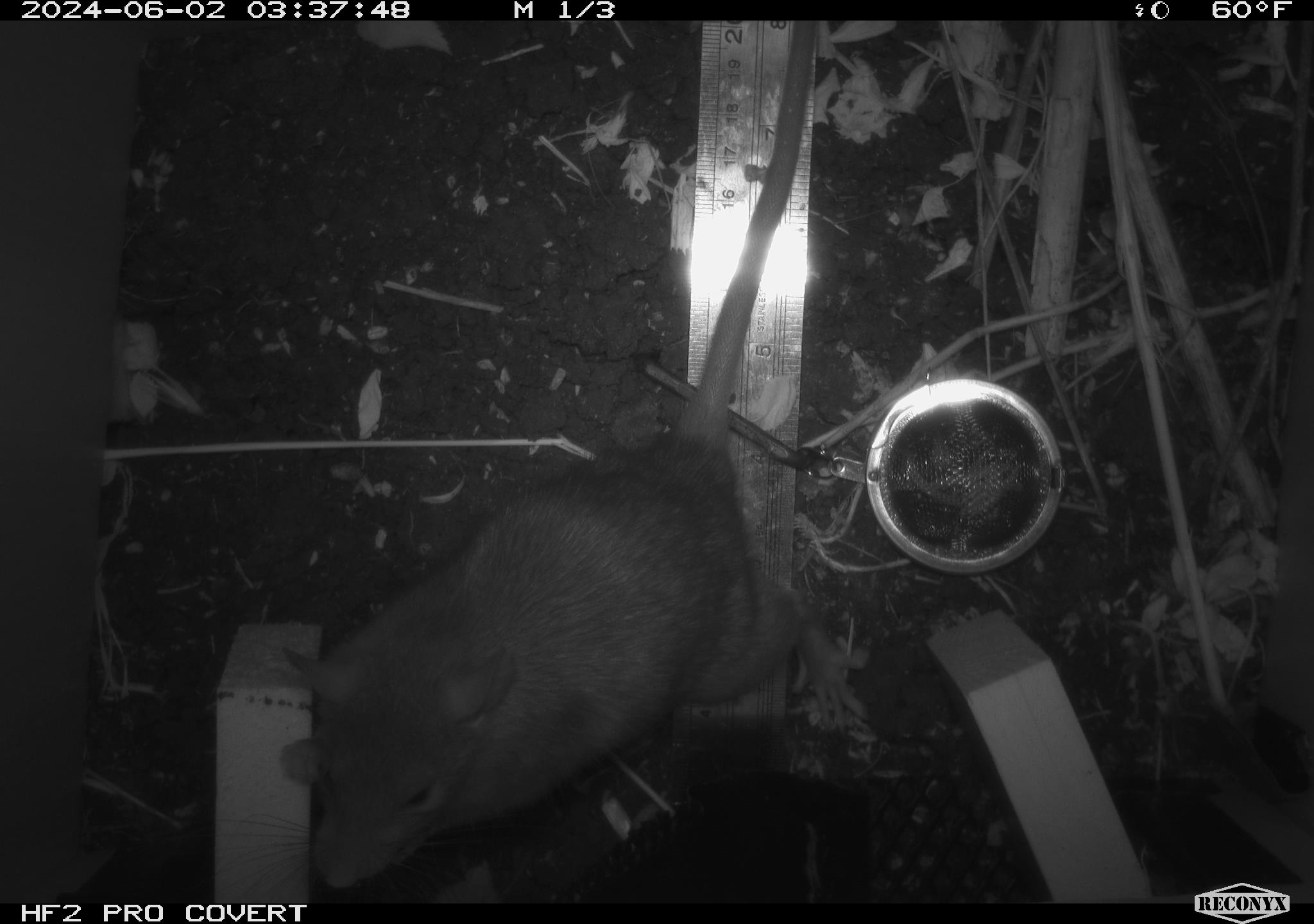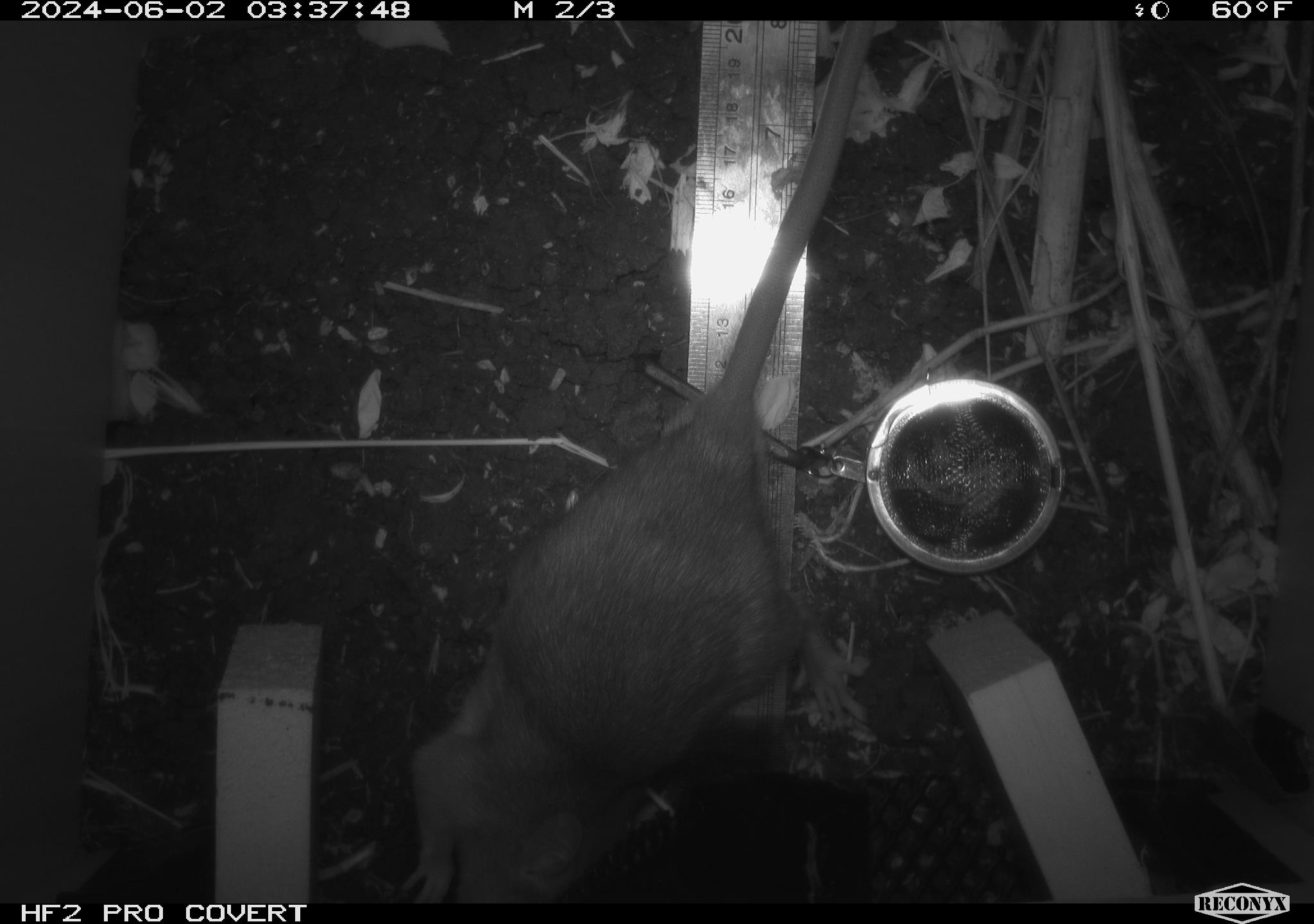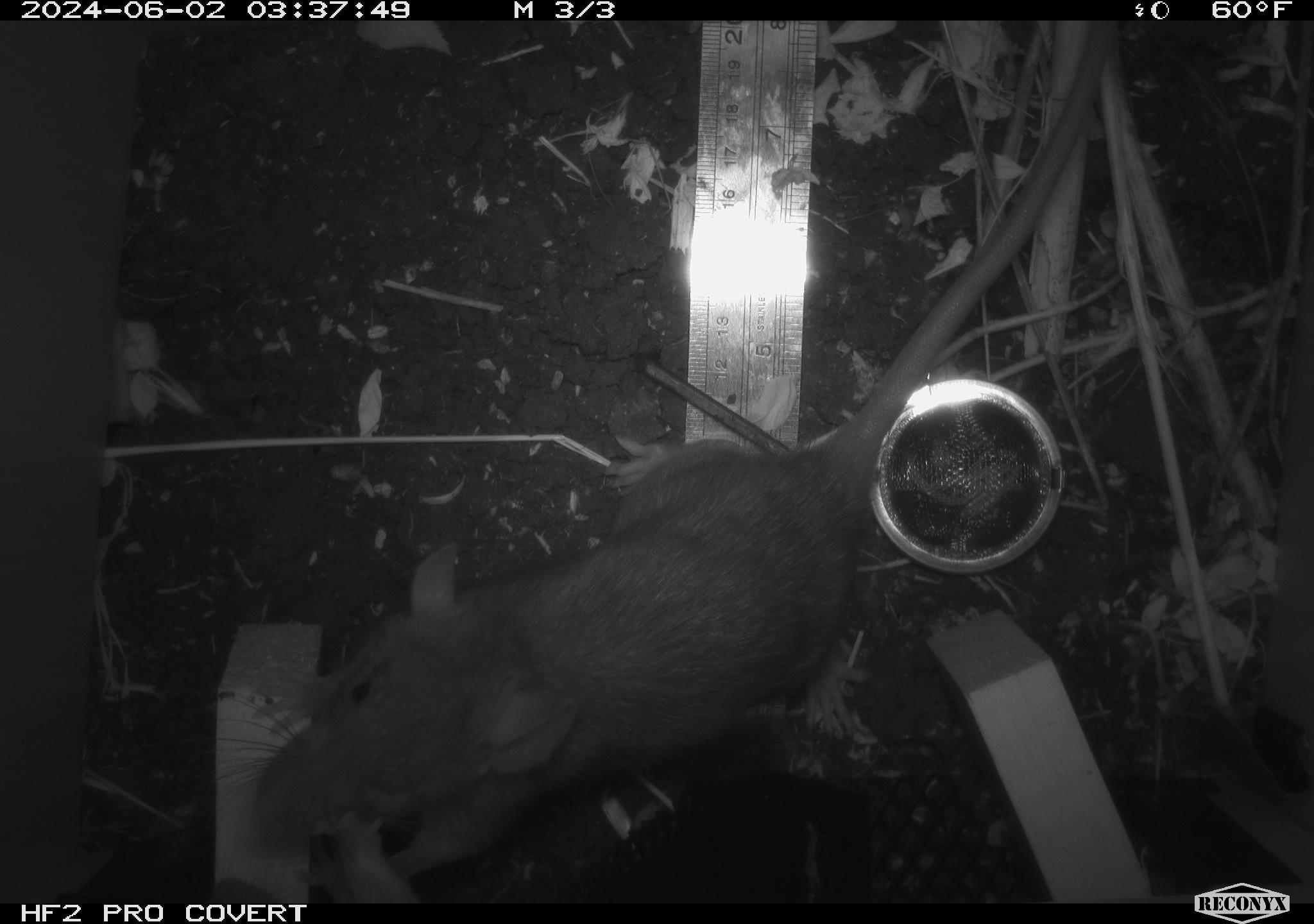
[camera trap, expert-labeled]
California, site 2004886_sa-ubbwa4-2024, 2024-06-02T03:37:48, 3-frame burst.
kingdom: Animalia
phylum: Chordata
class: Mammalia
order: Rodentia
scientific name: Rodentia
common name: woodrat or rat or mouse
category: woodrat or rat or mouse species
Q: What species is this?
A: Woodrat or rat or mouse species (woodrat or rat or mouse) (Rodentia).